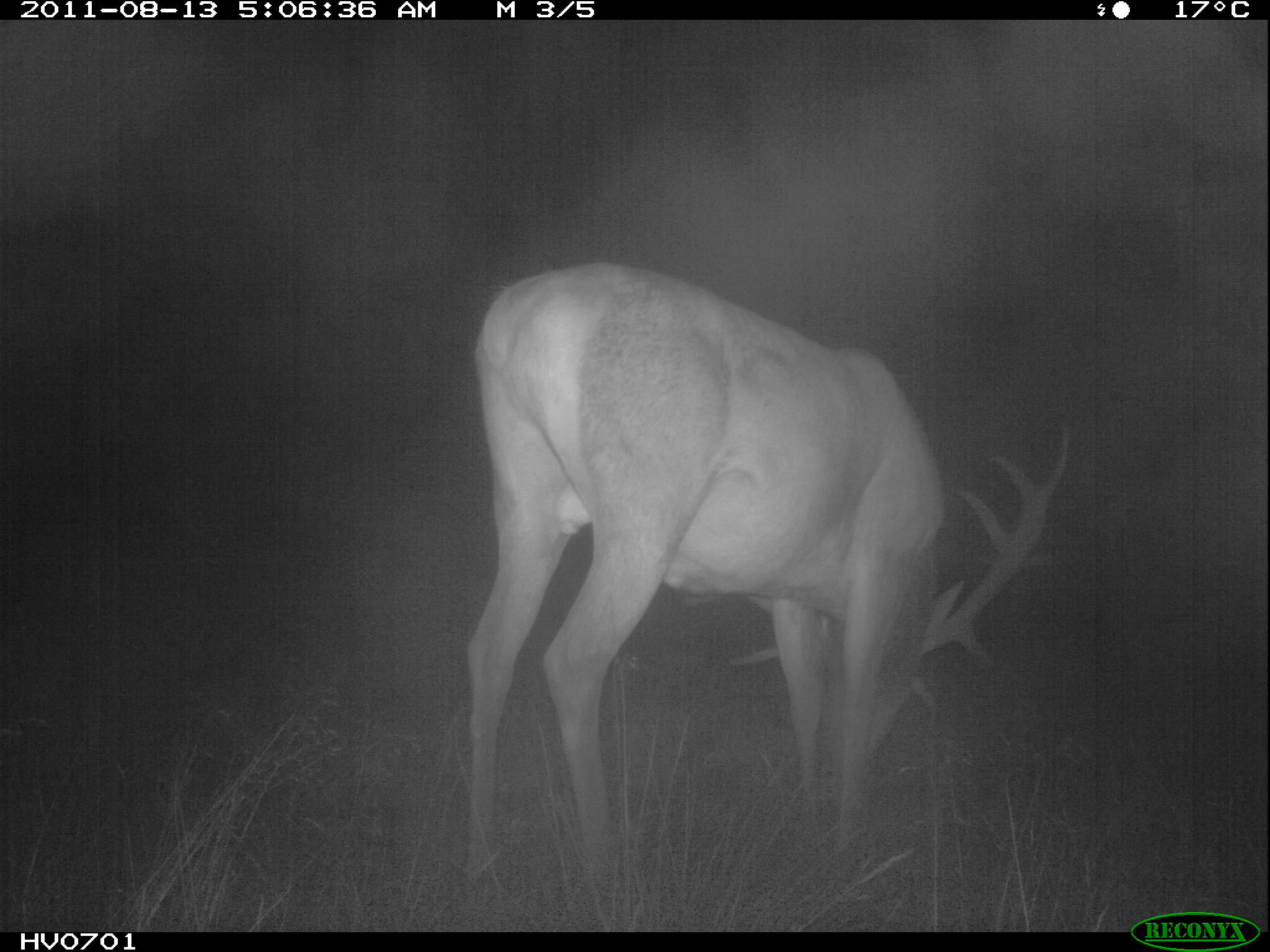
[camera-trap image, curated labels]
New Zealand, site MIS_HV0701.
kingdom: Animalia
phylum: Chordata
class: Mammalia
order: Artiodactyla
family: Cervidae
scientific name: Cervidae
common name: deer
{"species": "deer (Cervidae)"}